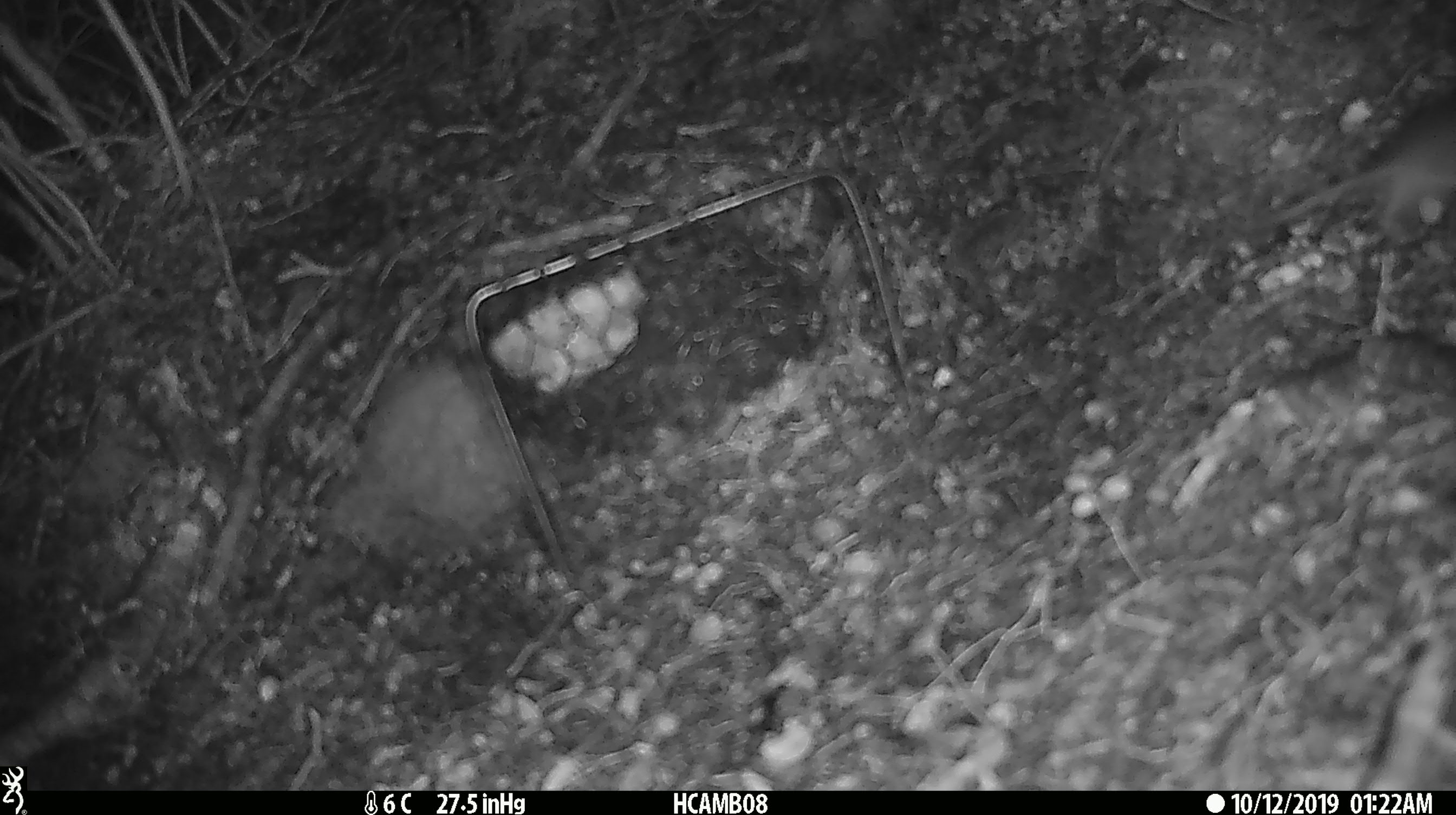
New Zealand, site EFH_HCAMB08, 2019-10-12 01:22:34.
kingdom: Animalia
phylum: Chordata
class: Mammalia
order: Rodentia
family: Muridae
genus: Mus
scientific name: Mus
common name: mouse